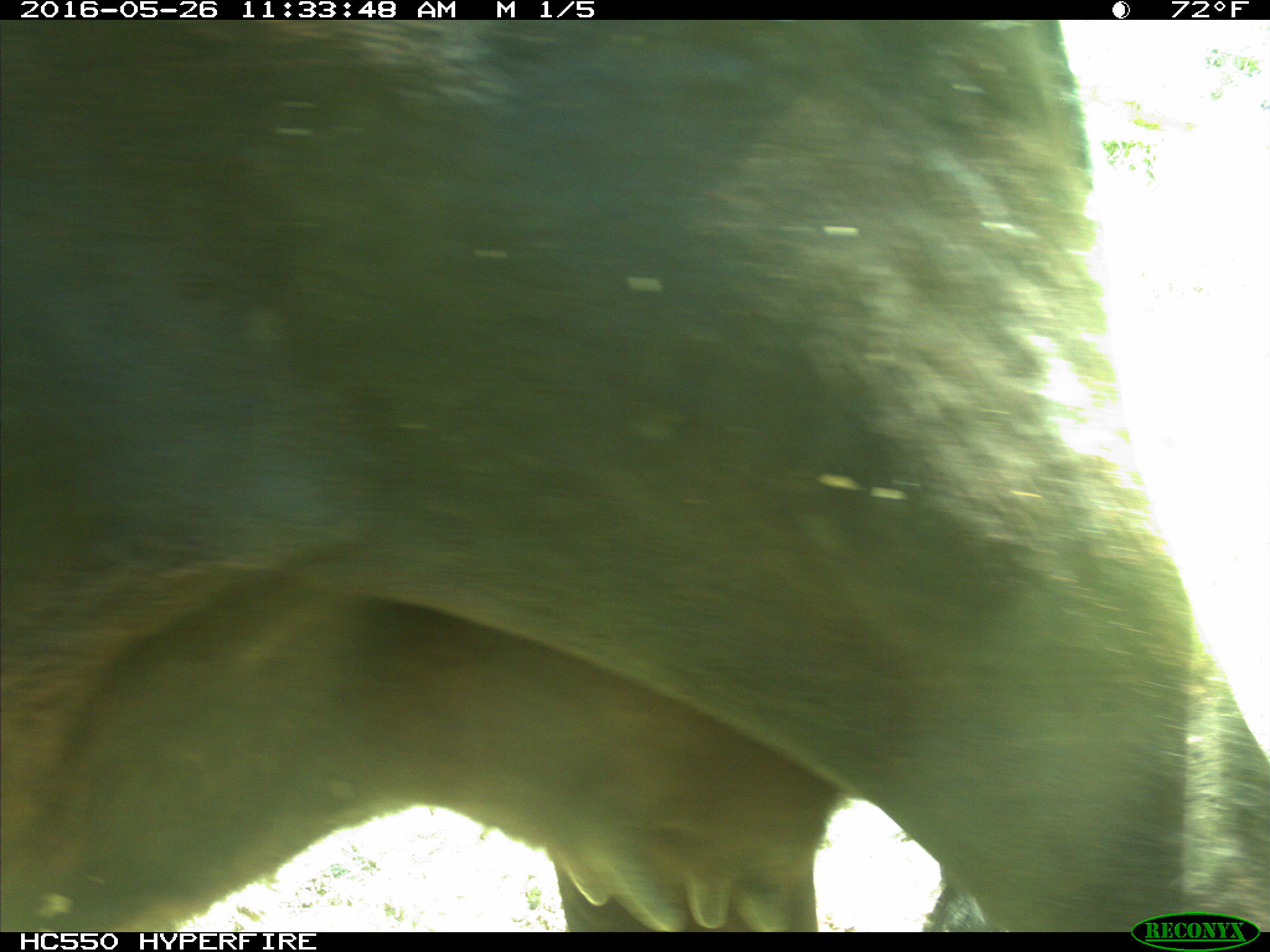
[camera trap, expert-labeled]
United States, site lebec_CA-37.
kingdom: Animalia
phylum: Chordata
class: Mammalia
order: Artiodactyla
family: Bovidae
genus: Bos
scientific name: Bos taurus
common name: domestic cow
Bos taurus (domestic cow).